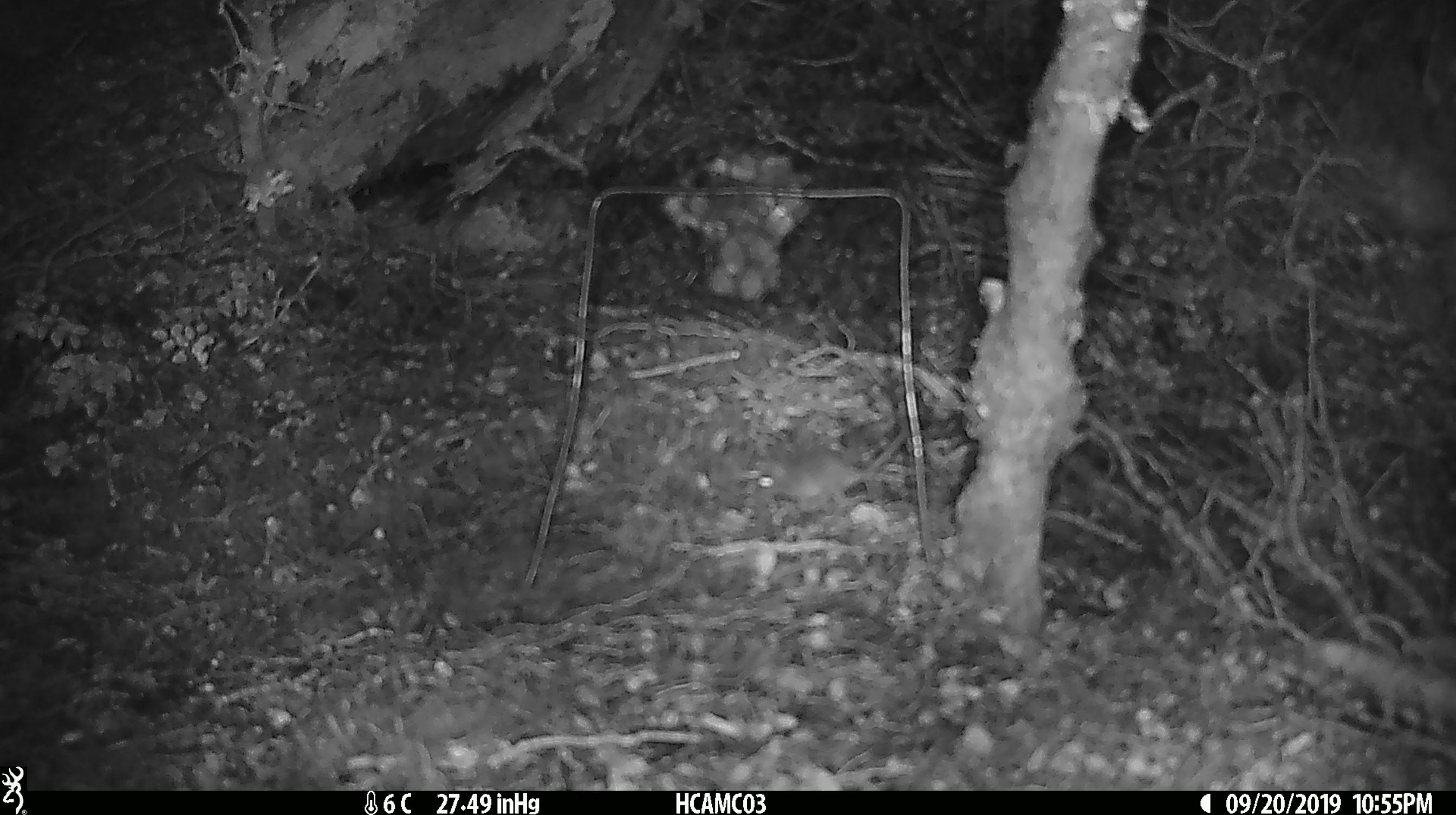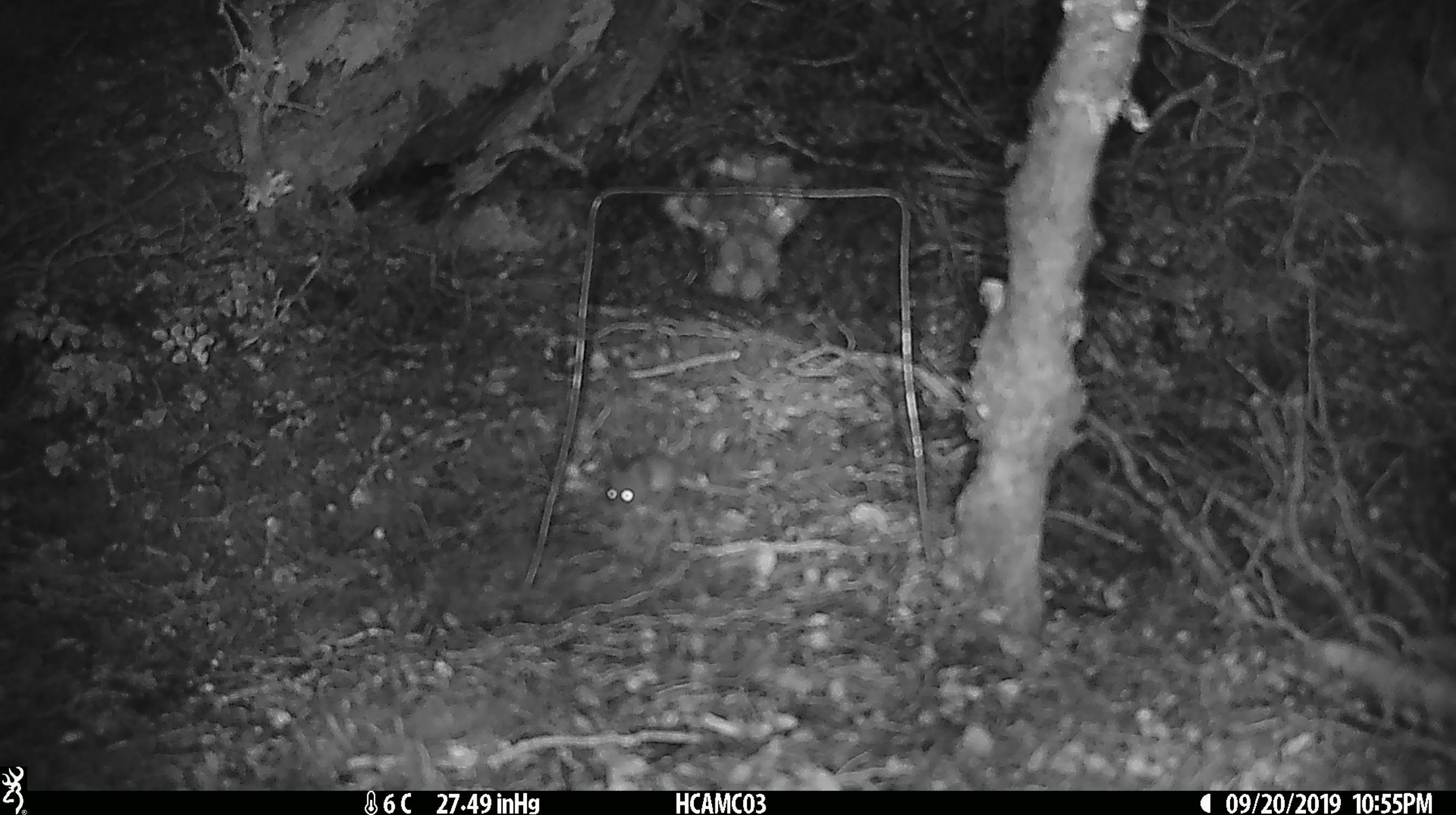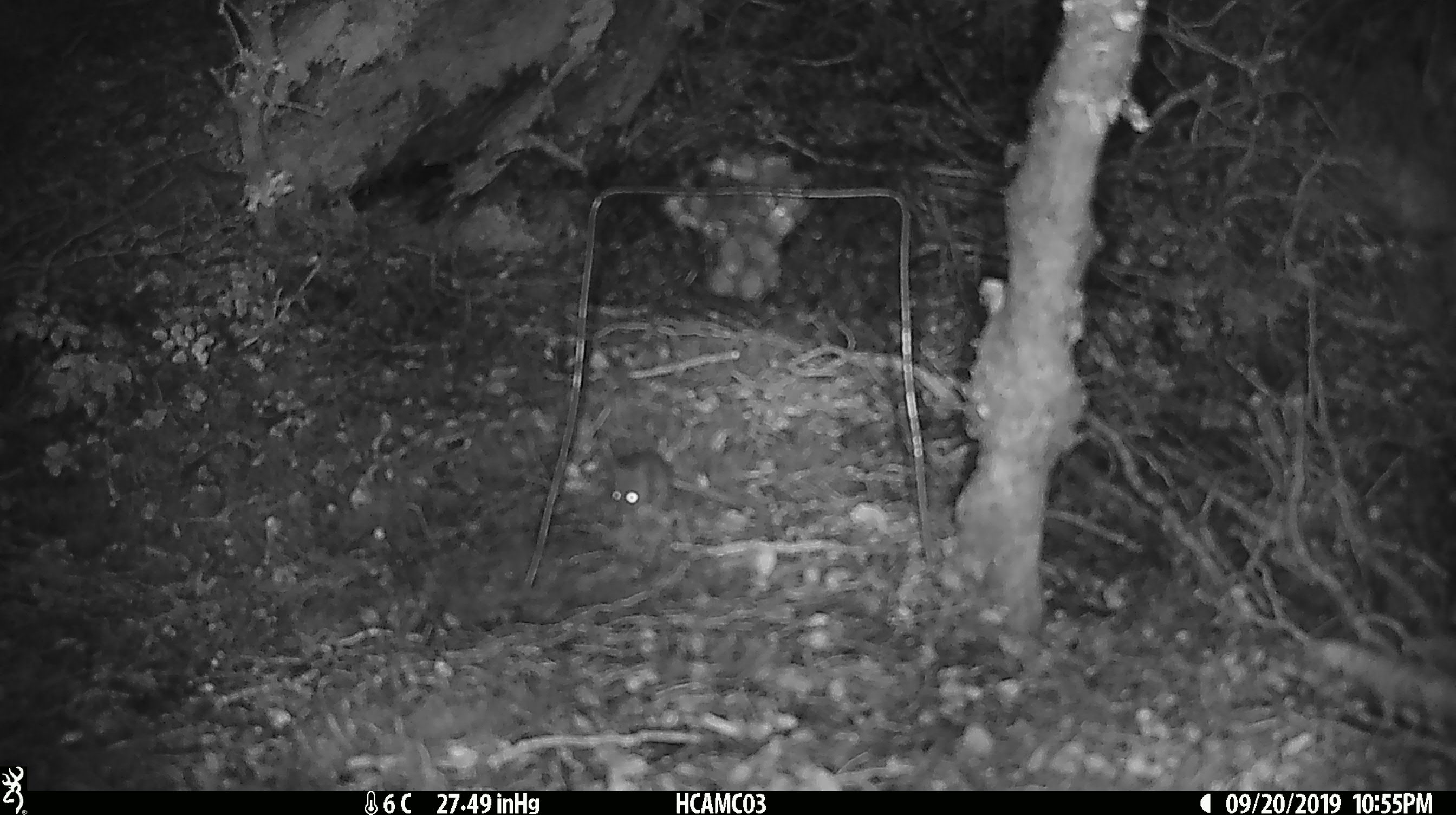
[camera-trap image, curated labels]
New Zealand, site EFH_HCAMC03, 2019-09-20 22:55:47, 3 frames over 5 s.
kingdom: Animalia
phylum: Chordata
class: Mammalia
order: Rodentia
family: Muridae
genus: Mus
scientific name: Mus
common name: mouse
Mouse (Mus).